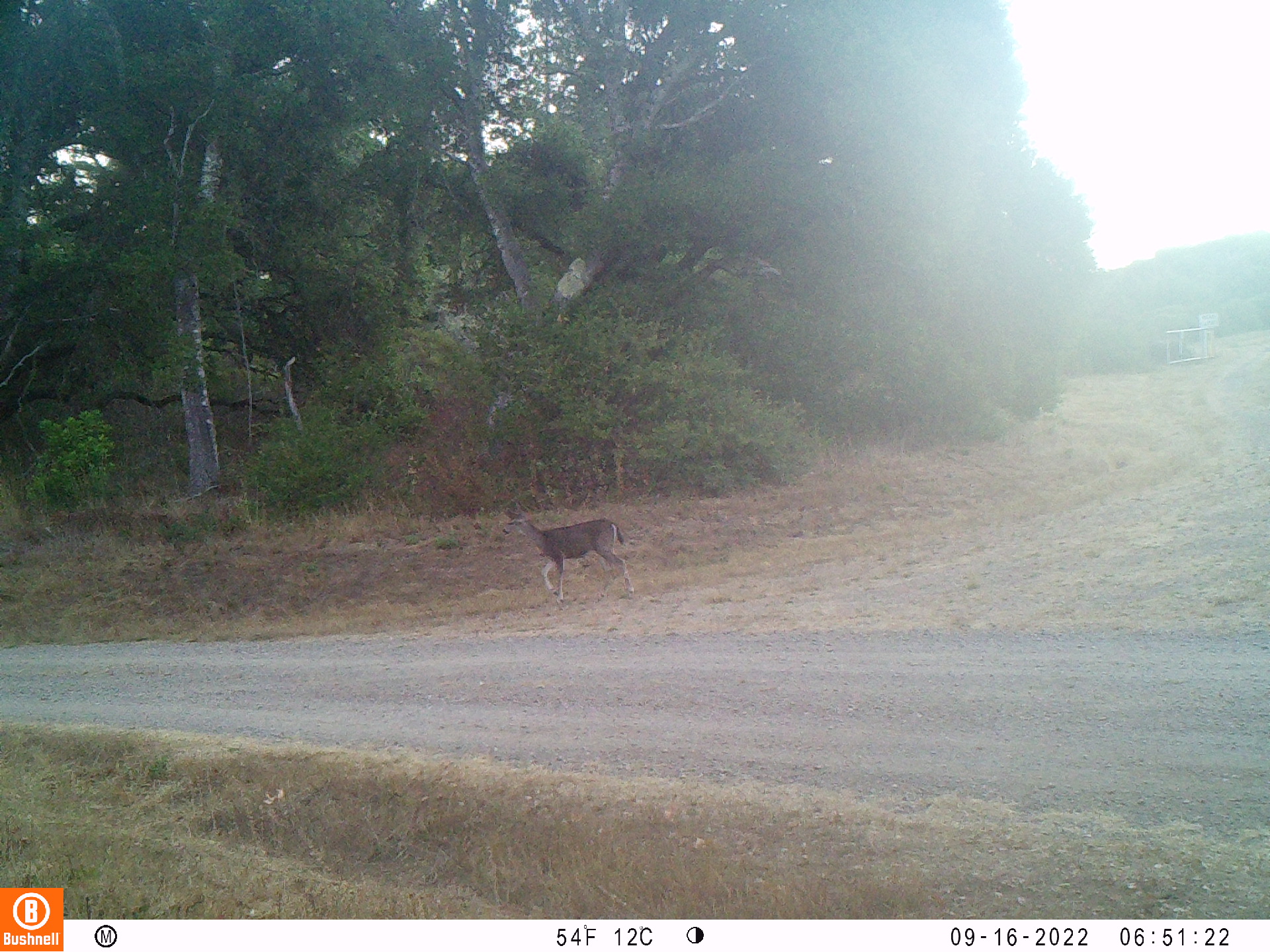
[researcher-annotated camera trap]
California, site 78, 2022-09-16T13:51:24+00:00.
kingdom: Animalia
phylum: Chordata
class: Mammalia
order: Artiodactyla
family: Cervidae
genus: Odocoileus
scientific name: Odocoileus hemionus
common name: mule deer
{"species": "mule deer (Odocoileus hemionus)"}